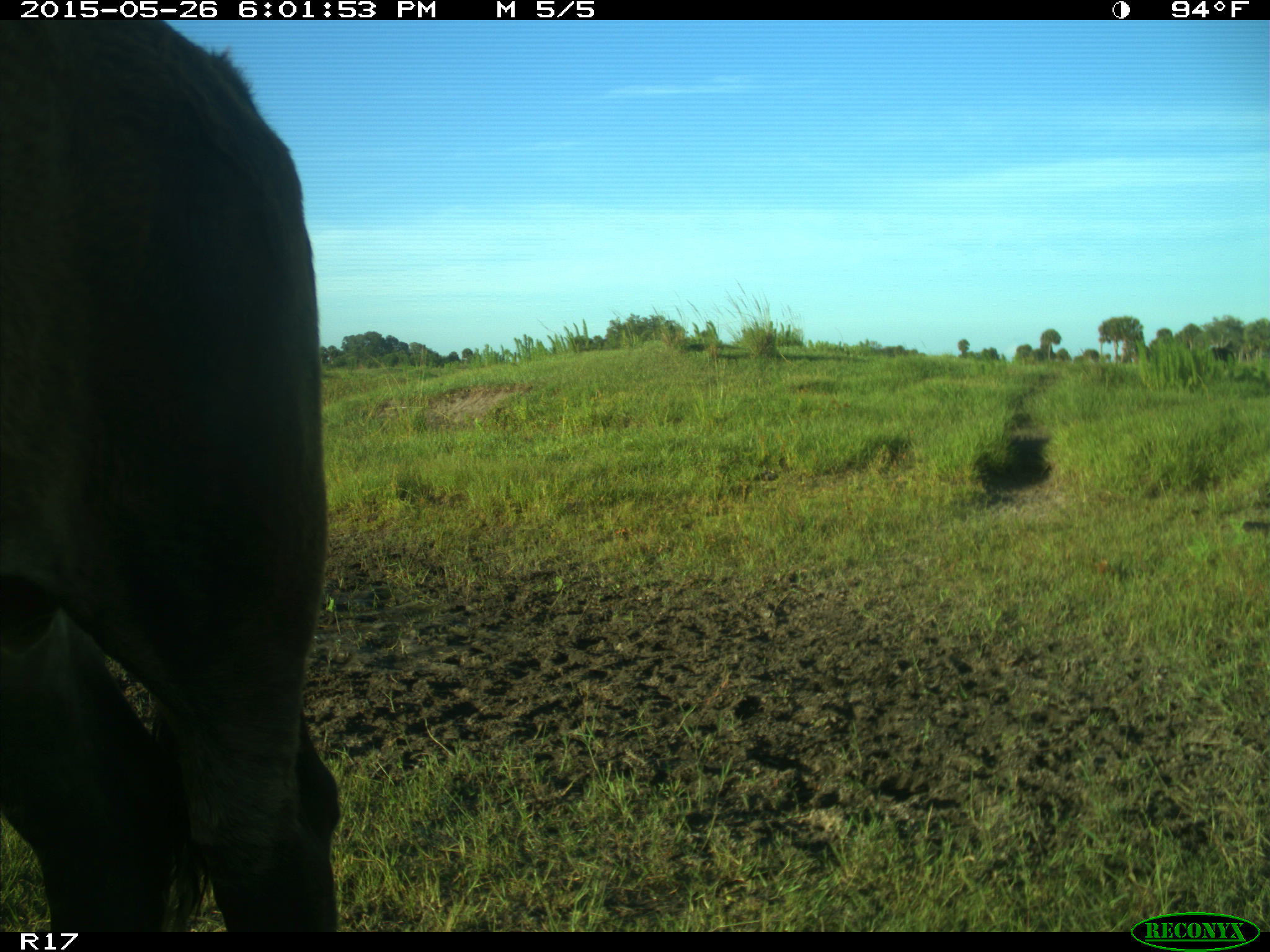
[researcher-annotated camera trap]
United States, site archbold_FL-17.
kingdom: Animalia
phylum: Chordata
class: Mammalia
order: Artiodactyla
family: Bovidae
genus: Bos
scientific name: Bos taurus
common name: domestic cow